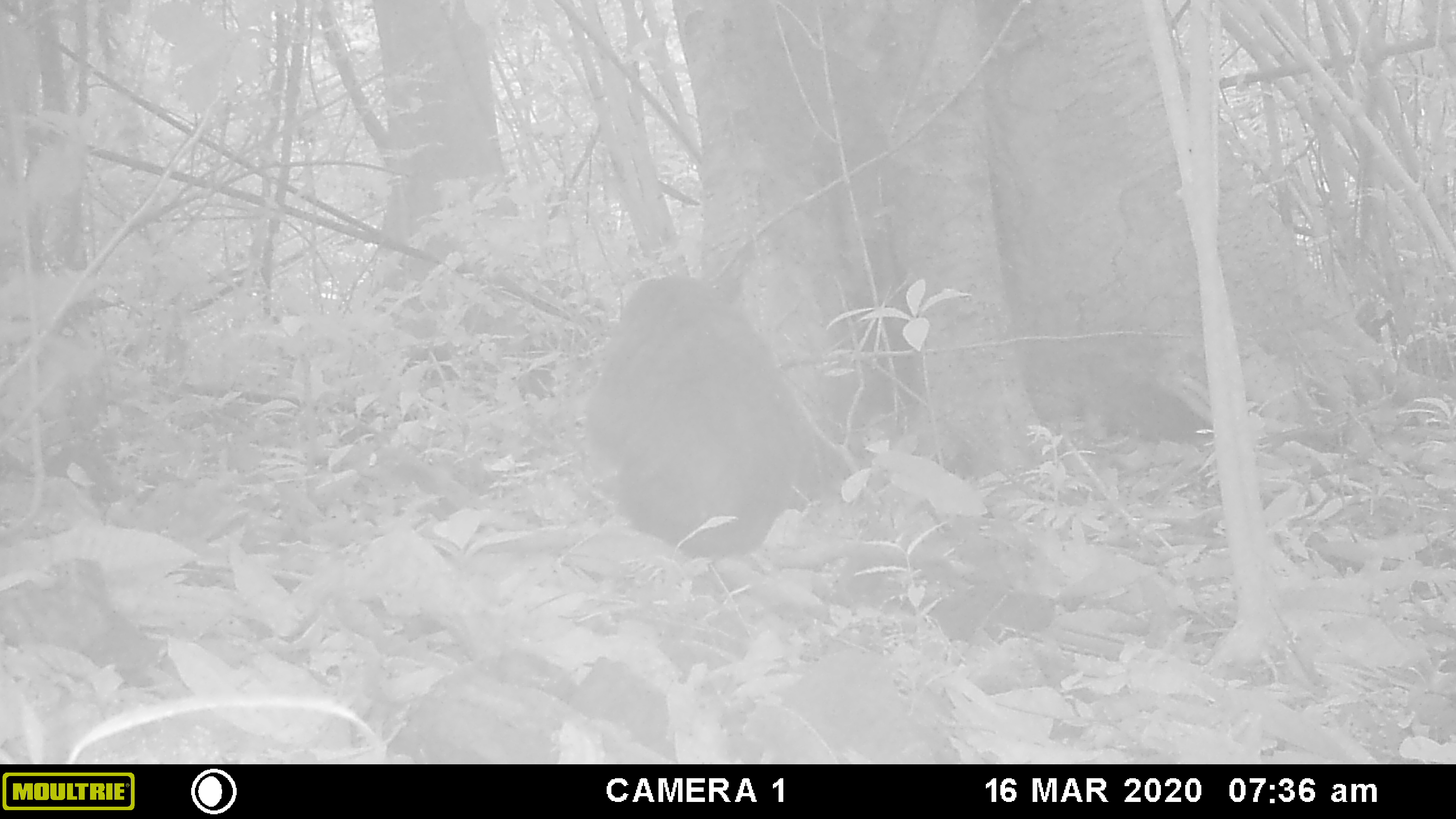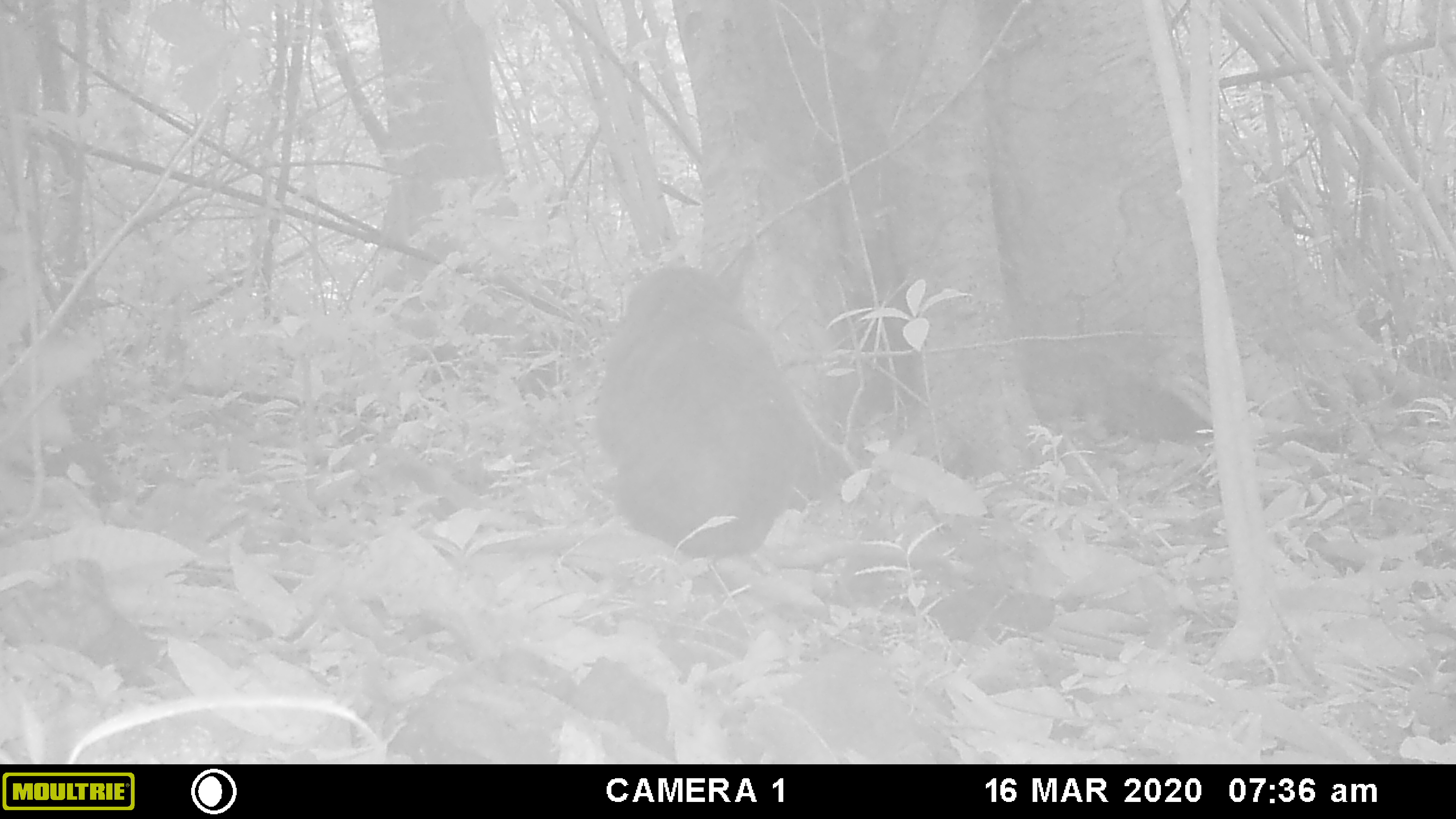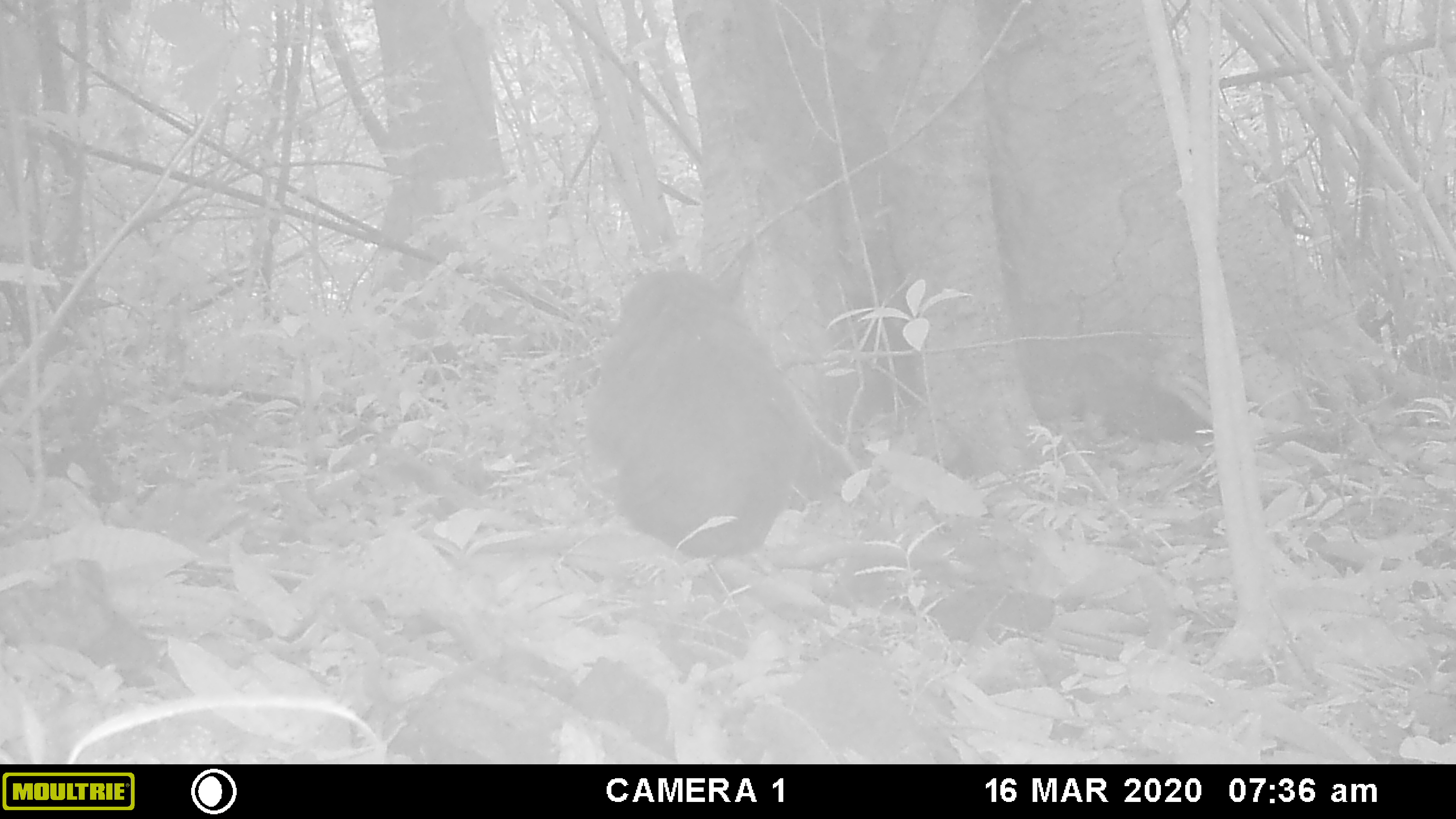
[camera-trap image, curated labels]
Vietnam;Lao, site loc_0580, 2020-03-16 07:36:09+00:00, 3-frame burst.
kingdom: Animalia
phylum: Chordata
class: Mammalia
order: Primates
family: Cercopithecidae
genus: Macaca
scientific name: Macaca arctoides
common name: stump-tailed macaque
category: stump tailed macaque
Stump tailed macaque (stump-tailed macaque) (Macaca arctoides). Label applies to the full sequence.